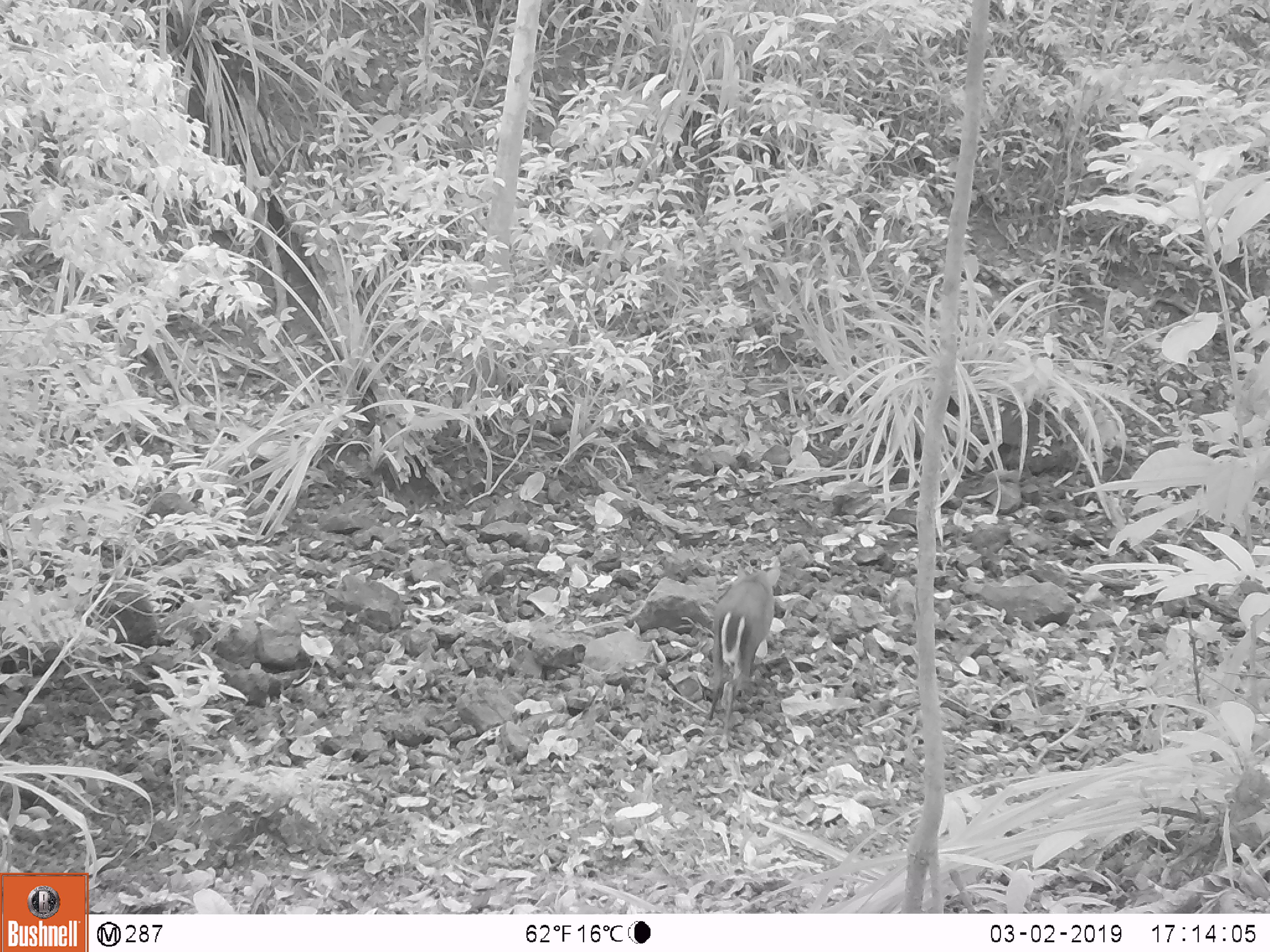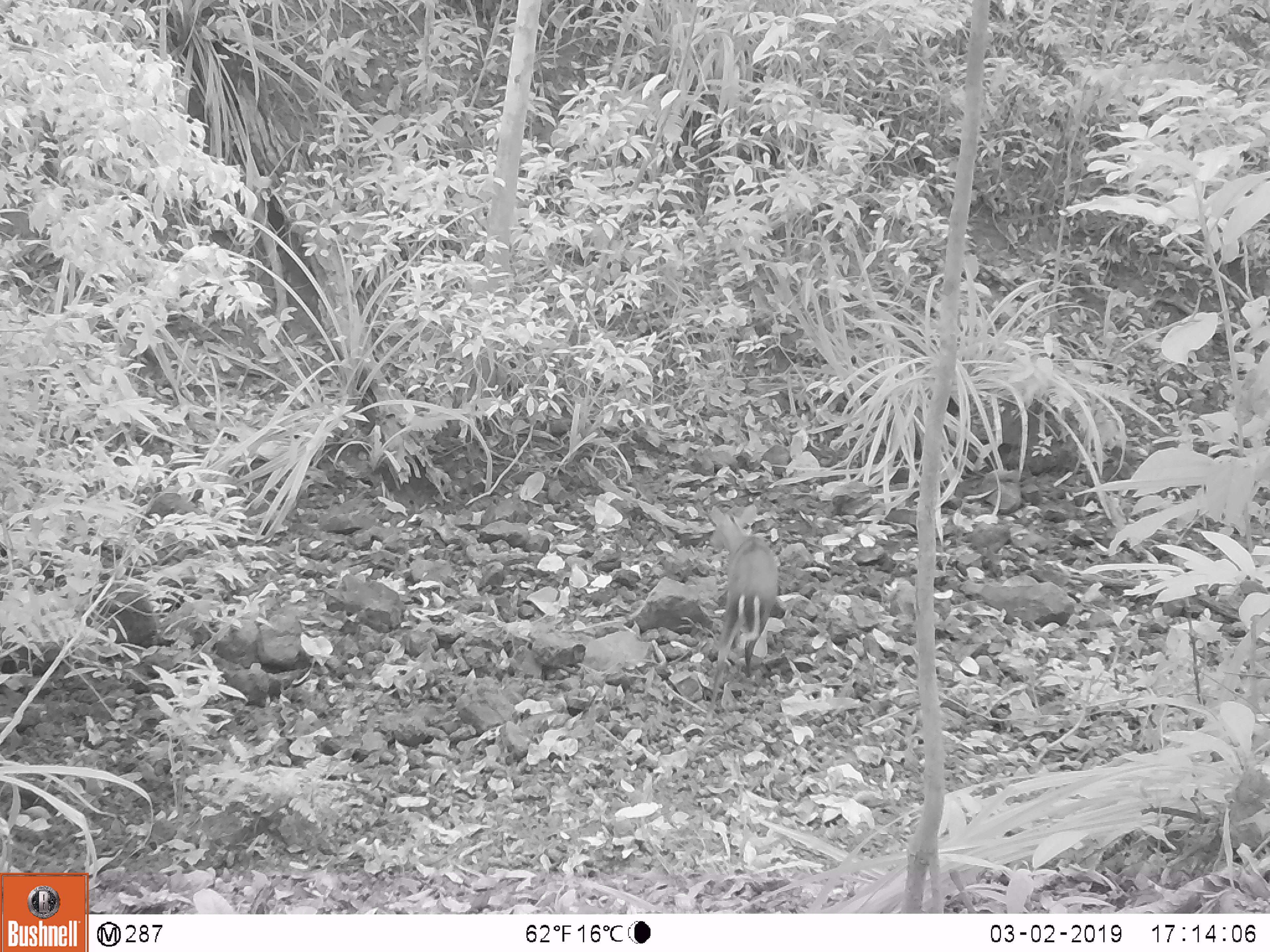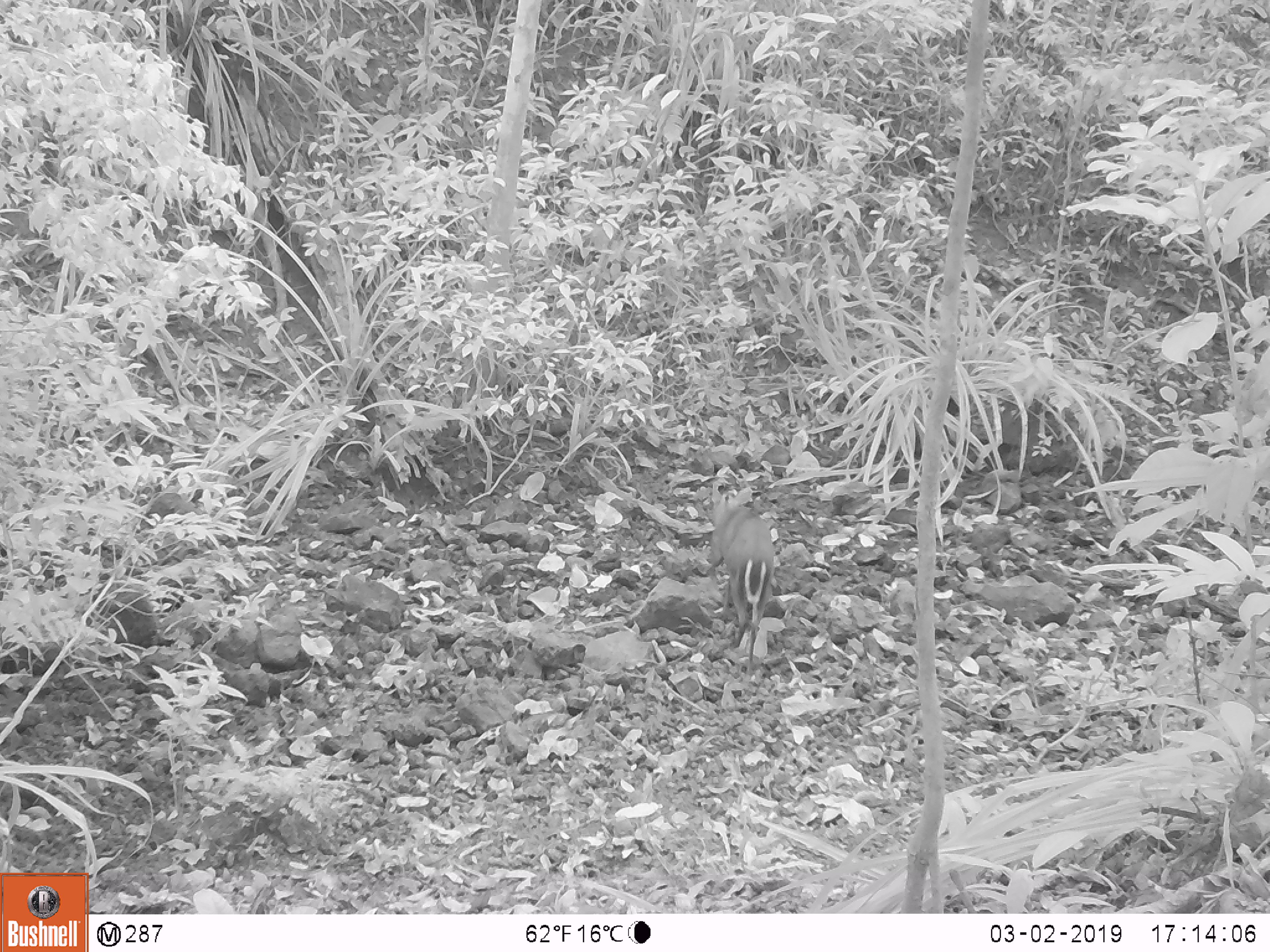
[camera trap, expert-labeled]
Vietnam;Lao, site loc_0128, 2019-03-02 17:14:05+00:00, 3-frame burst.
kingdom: Animalia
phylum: Chordata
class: Mammalia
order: Artiodactyla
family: Cervidae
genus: Muntiacus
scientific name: Muntiacus rooseveltorum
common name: roosevelt's muntjac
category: roosevelts muntjac group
Roosevelts muntjac group (roosevelt's muntjac) (Muntiacus rooseveltorum). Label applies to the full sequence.